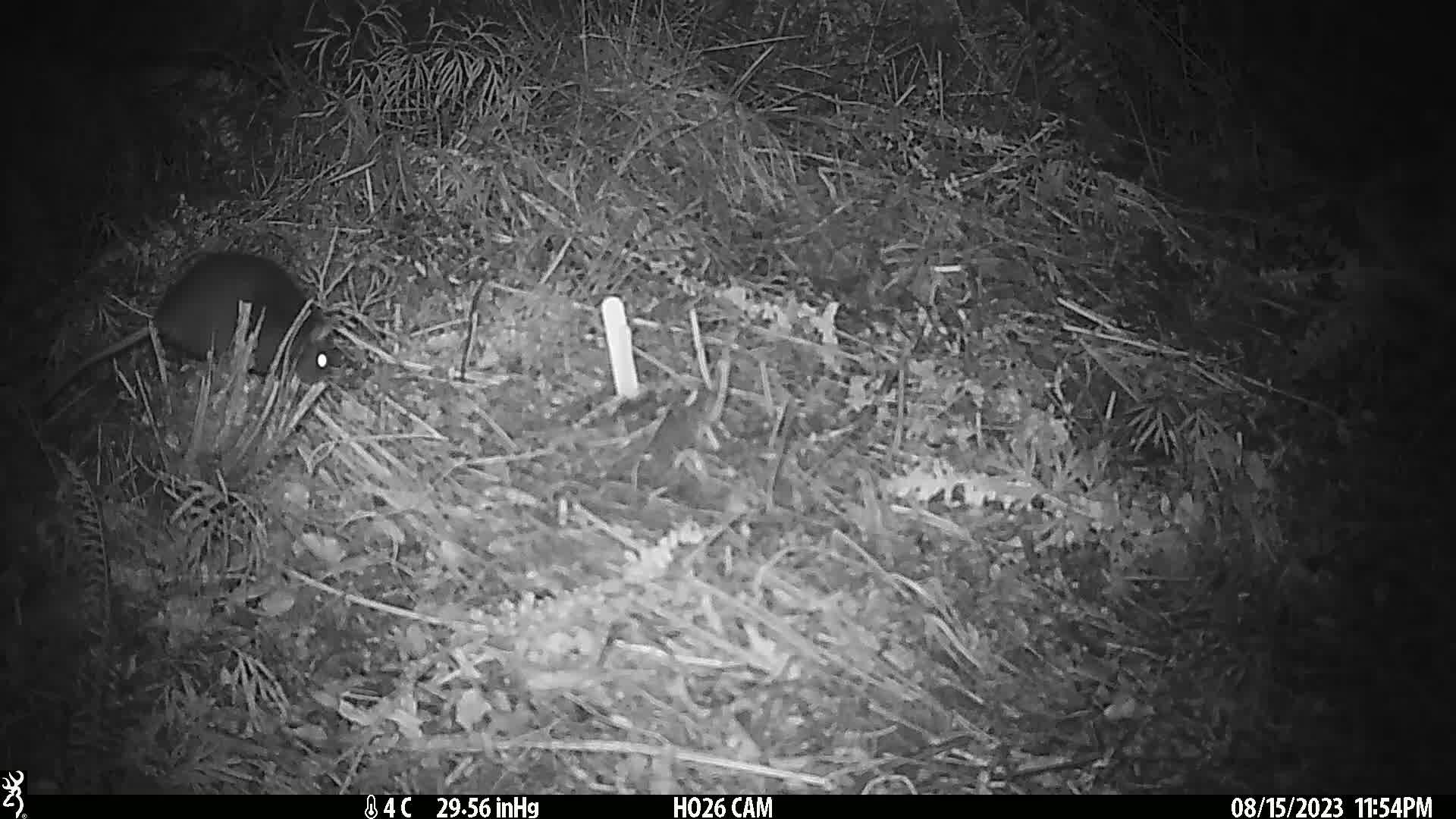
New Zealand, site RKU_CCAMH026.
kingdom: Animalia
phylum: Chordata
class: Mammalia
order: Rodentia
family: Muridae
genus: Rattus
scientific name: Rattus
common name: rat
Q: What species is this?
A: Rat (Rattus).